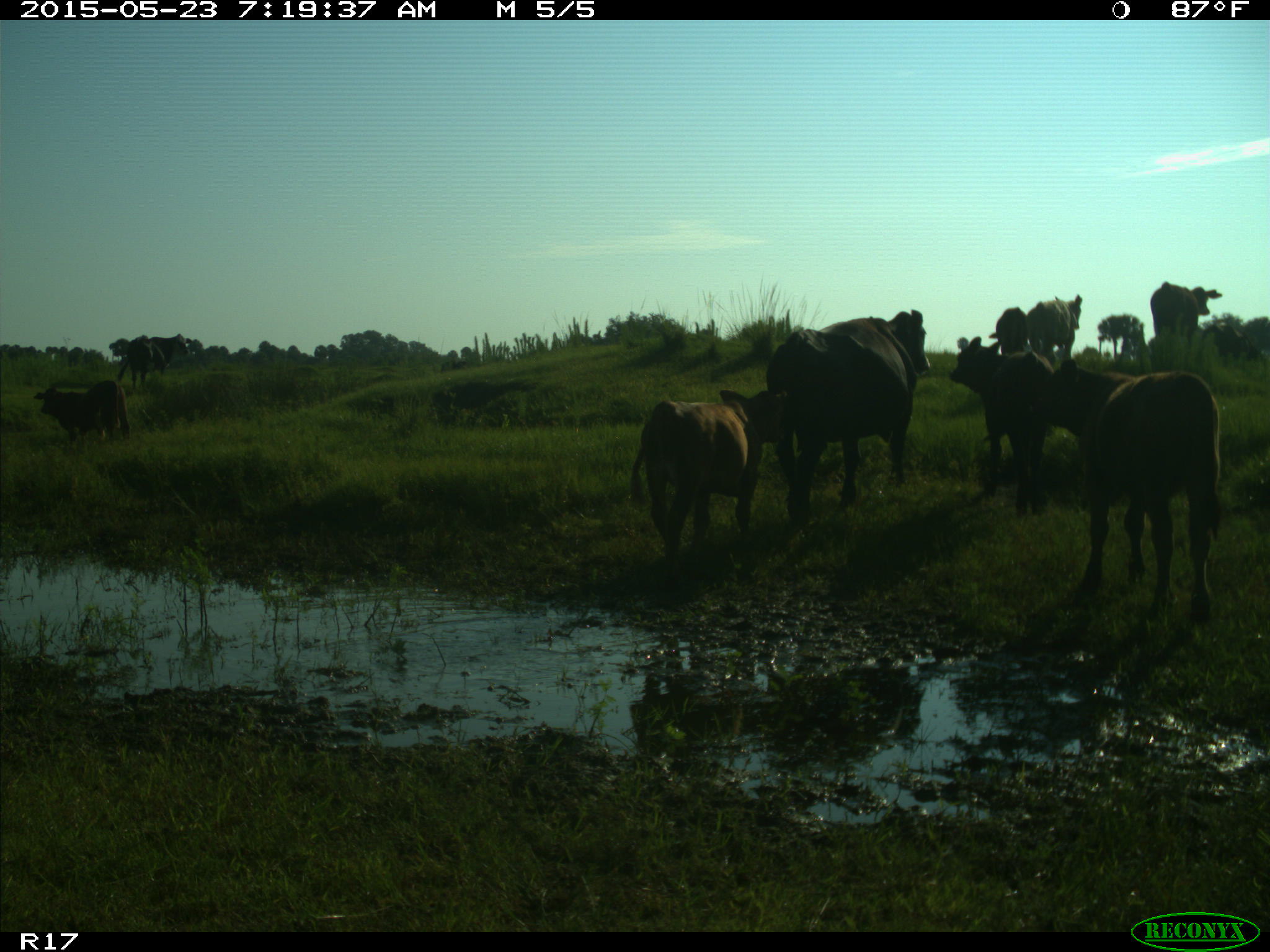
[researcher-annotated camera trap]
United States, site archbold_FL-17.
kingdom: Animalia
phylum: Chordata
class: Mammalia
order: Artiodactyla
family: Bovidae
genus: Bos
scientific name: Bos taurus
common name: domestic cow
Bos taurus (domestic cow).